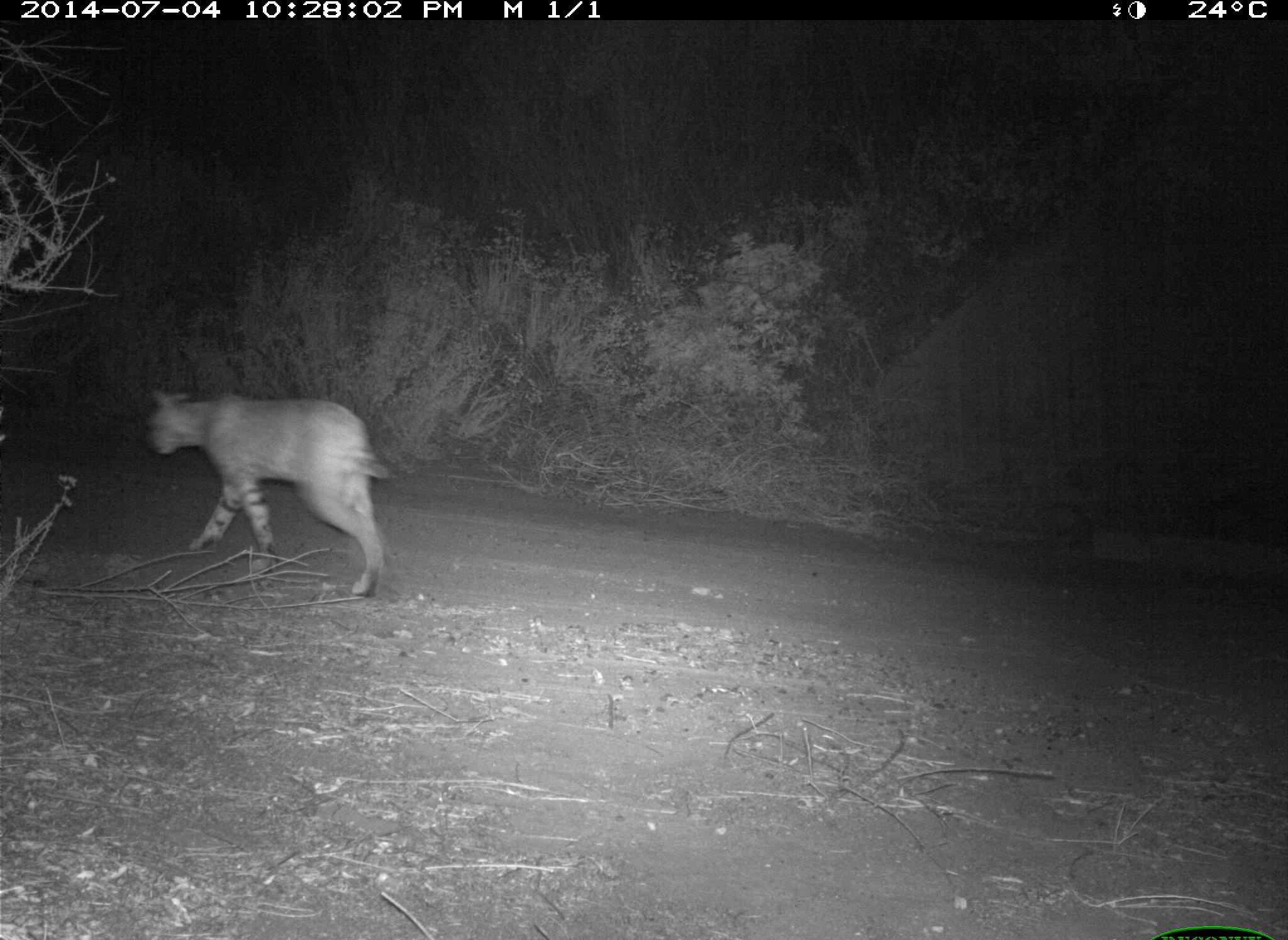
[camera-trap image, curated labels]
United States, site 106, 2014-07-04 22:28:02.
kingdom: Animalia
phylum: Chordata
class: Mammalia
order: Carnivora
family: Felidae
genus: Lynx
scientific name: Lynx rufus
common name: bobcat